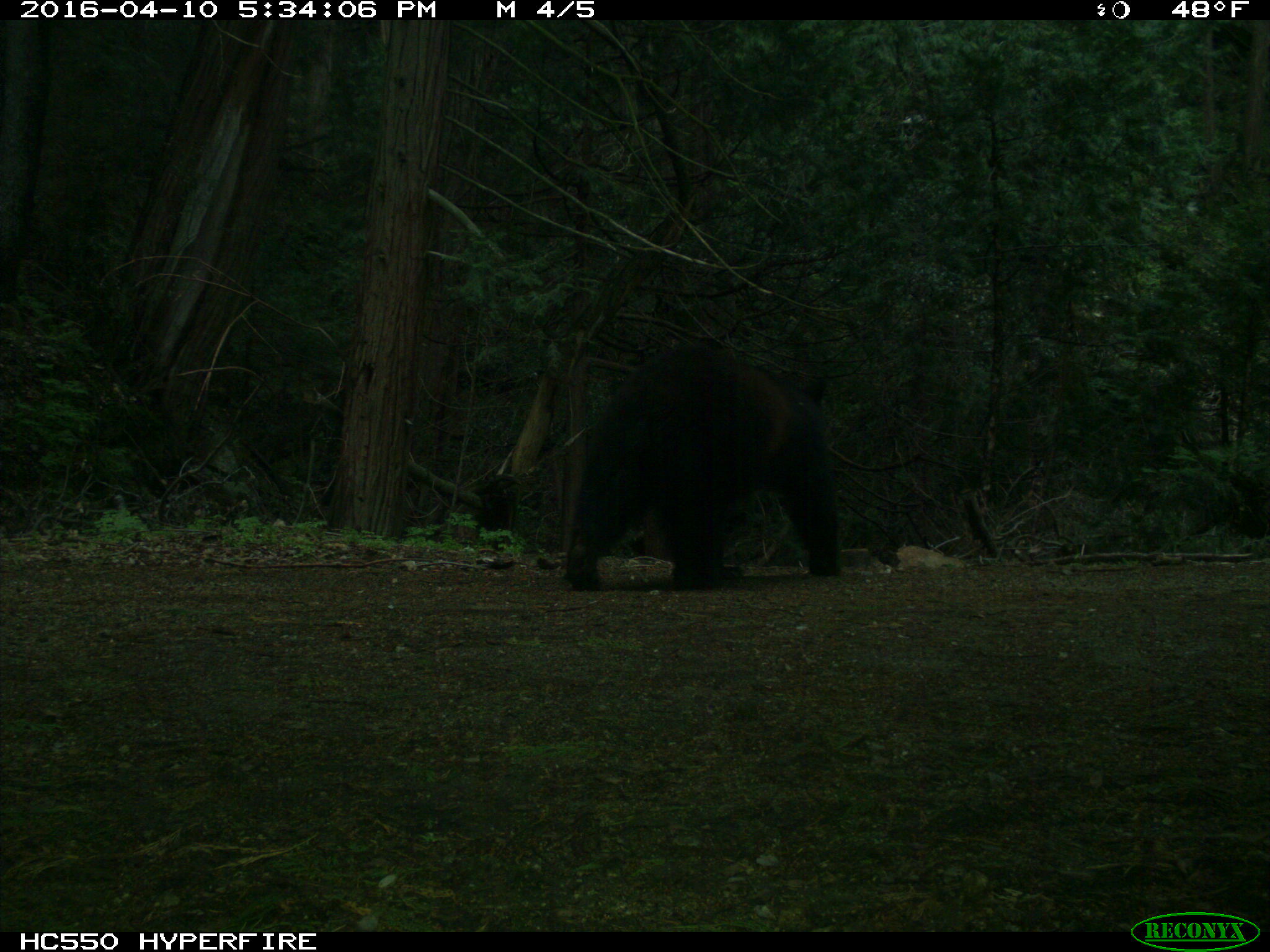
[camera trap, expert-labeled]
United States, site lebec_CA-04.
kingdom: Animalia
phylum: Chordata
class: Mammalia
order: Carnivora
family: Ursidae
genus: Ursus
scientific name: Ursus americanus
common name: american black bear